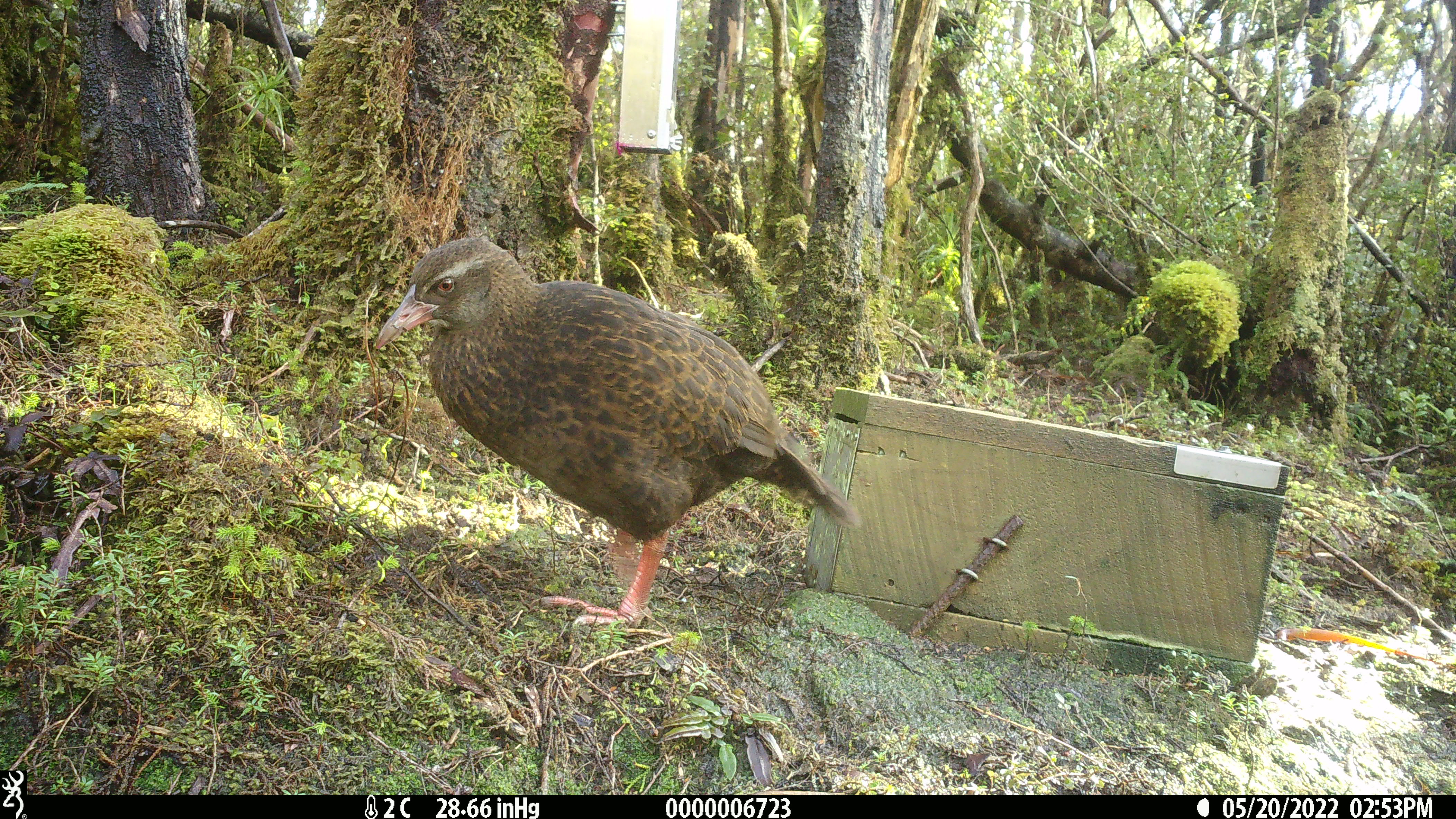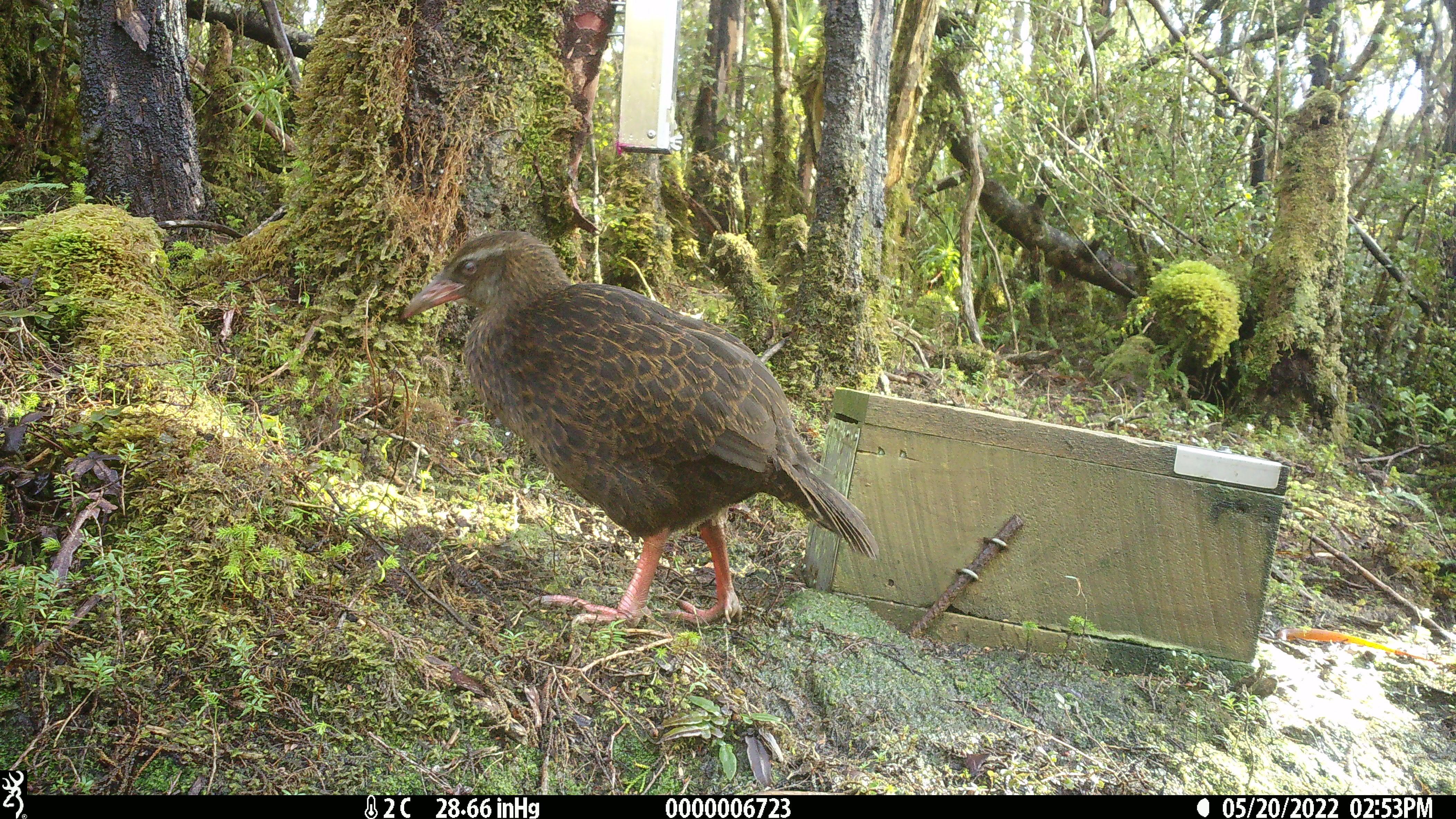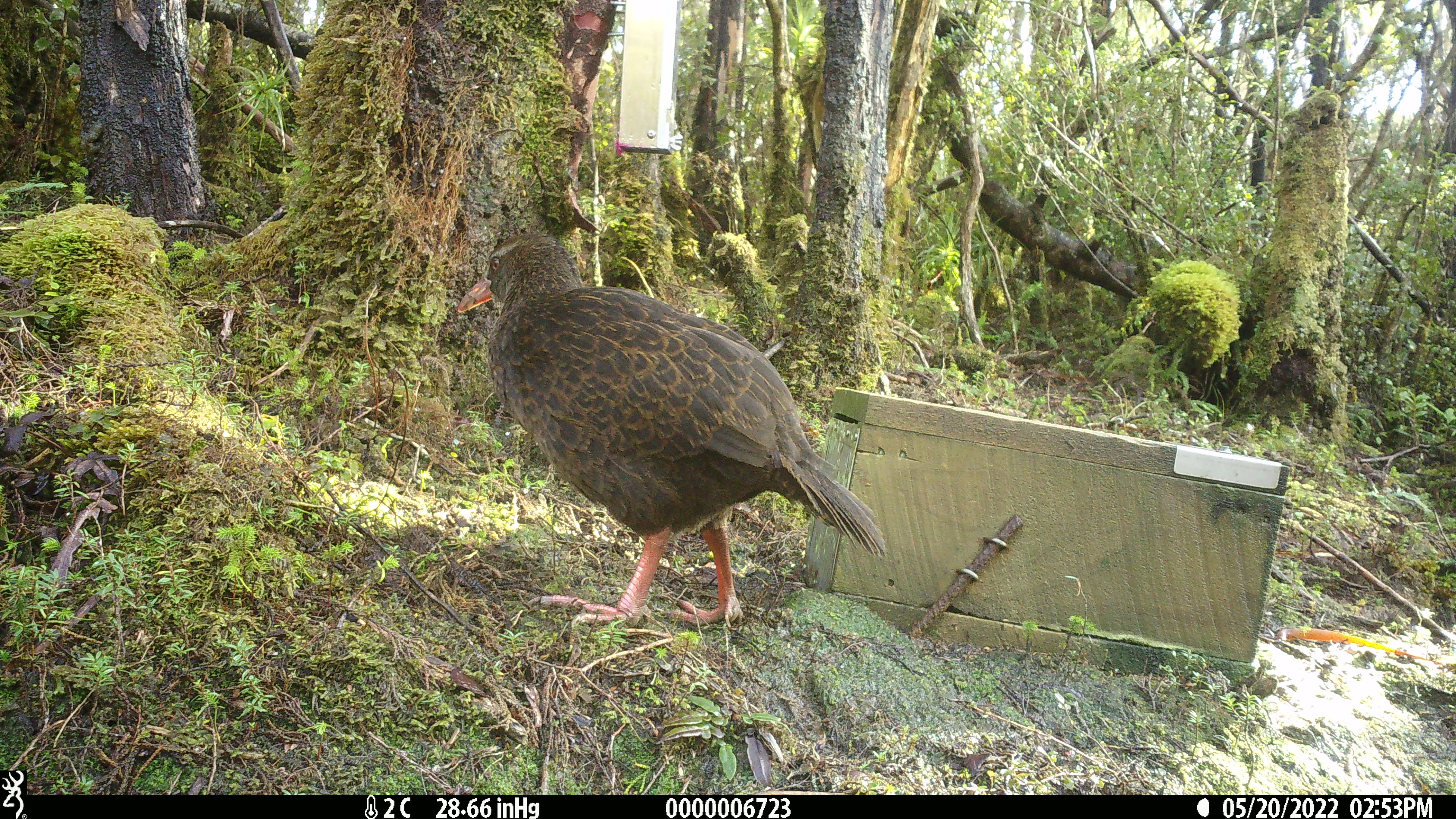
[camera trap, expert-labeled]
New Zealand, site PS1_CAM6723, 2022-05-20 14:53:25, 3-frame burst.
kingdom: Animalia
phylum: Chordata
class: Aves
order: Gruiformes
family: Rallidae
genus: Gallirallus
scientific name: Gallirallus australis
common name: weka